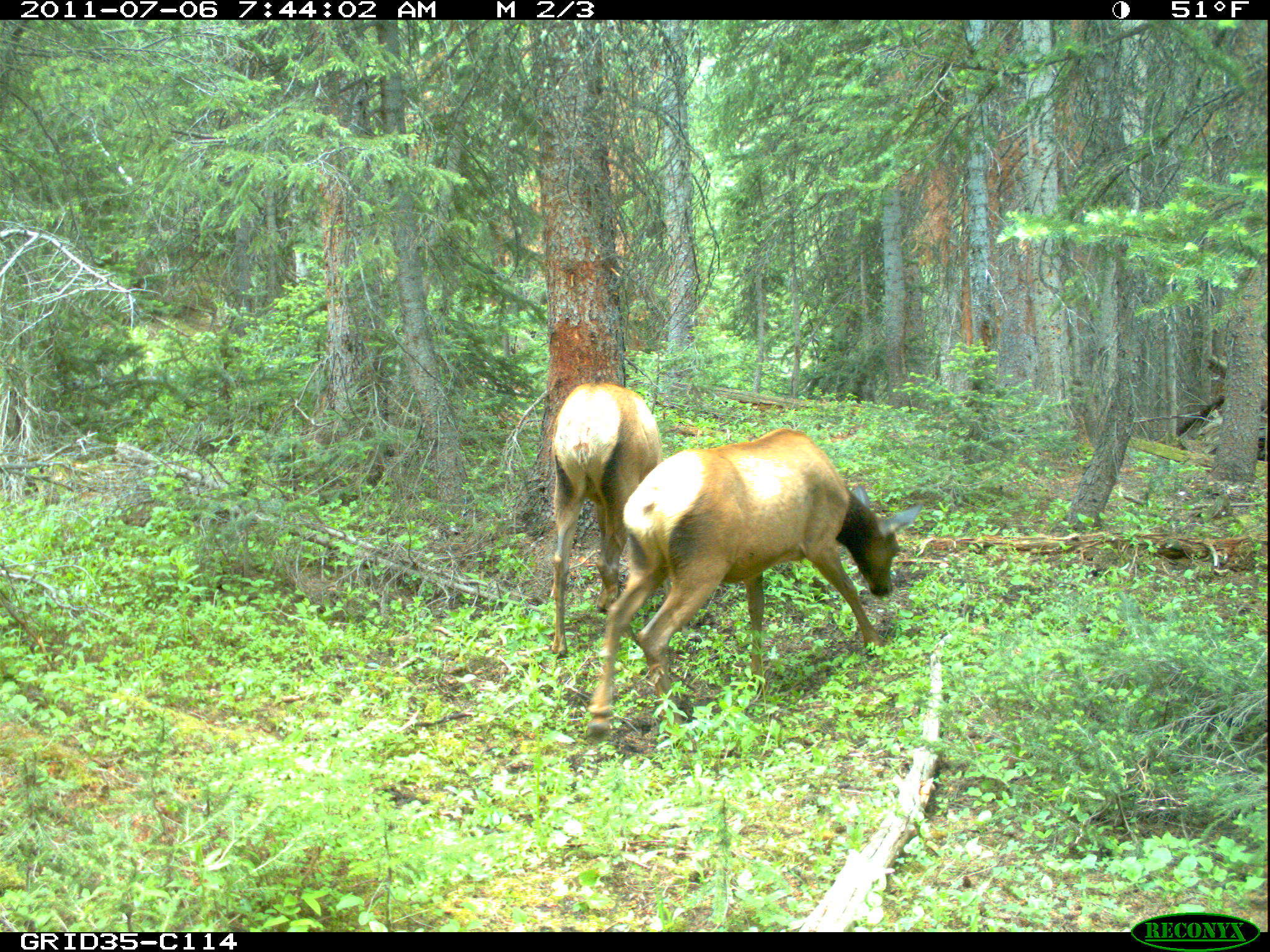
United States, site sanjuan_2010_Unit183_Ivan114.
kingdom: Animalia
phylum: Chordata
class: Mammalia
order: Artiodactyla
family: Cervidae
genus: Cervus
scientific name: Cervus elaphus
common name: red deer